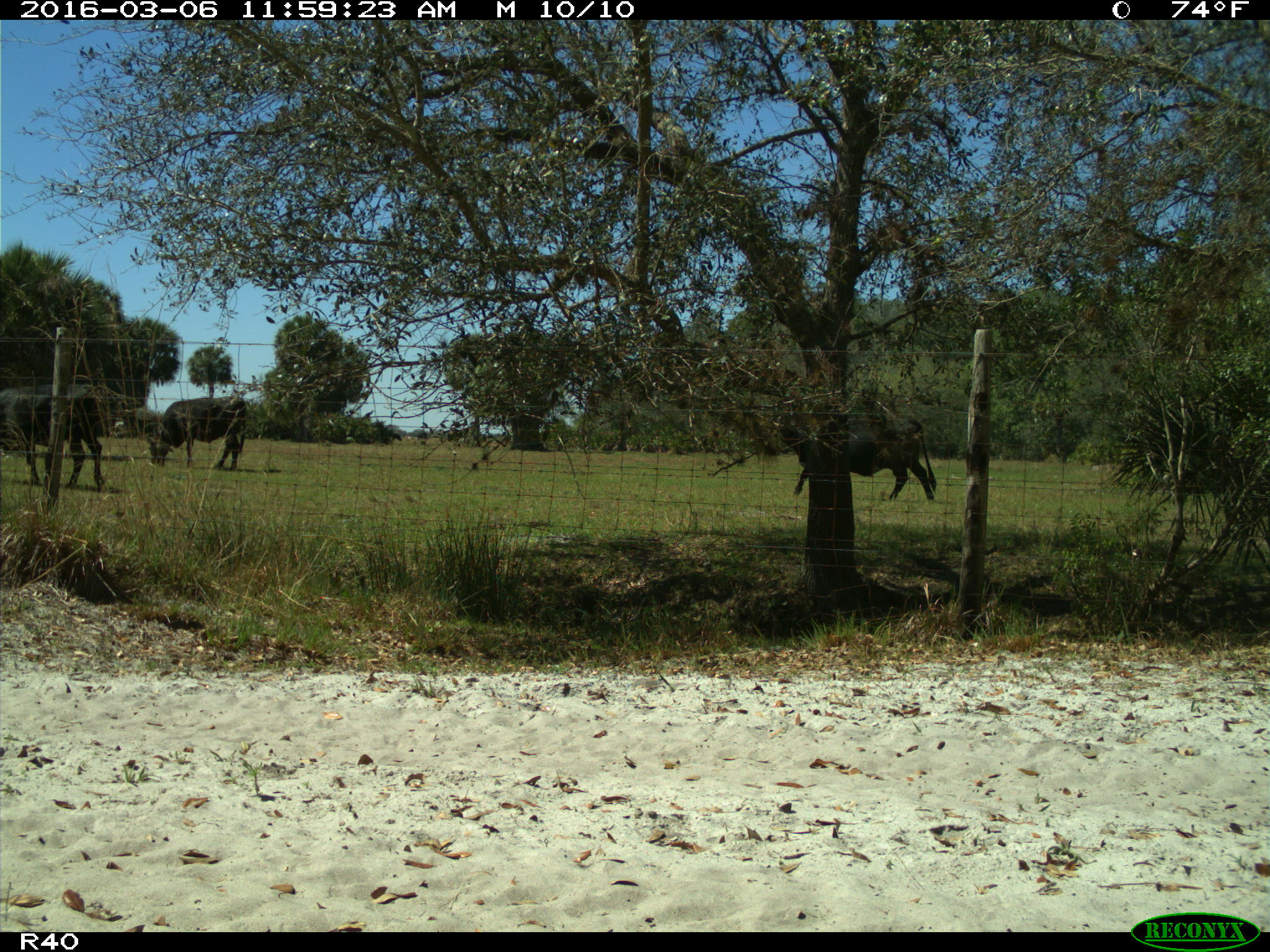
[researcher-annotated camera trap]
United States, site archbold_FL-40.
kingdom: Animalia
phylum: Chordata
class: Mammalia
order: Artiodactyla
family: Bovidae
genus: Bos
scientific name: Bos taurus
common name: domestic cow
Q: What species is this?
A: Bos taurus (domestic cow).